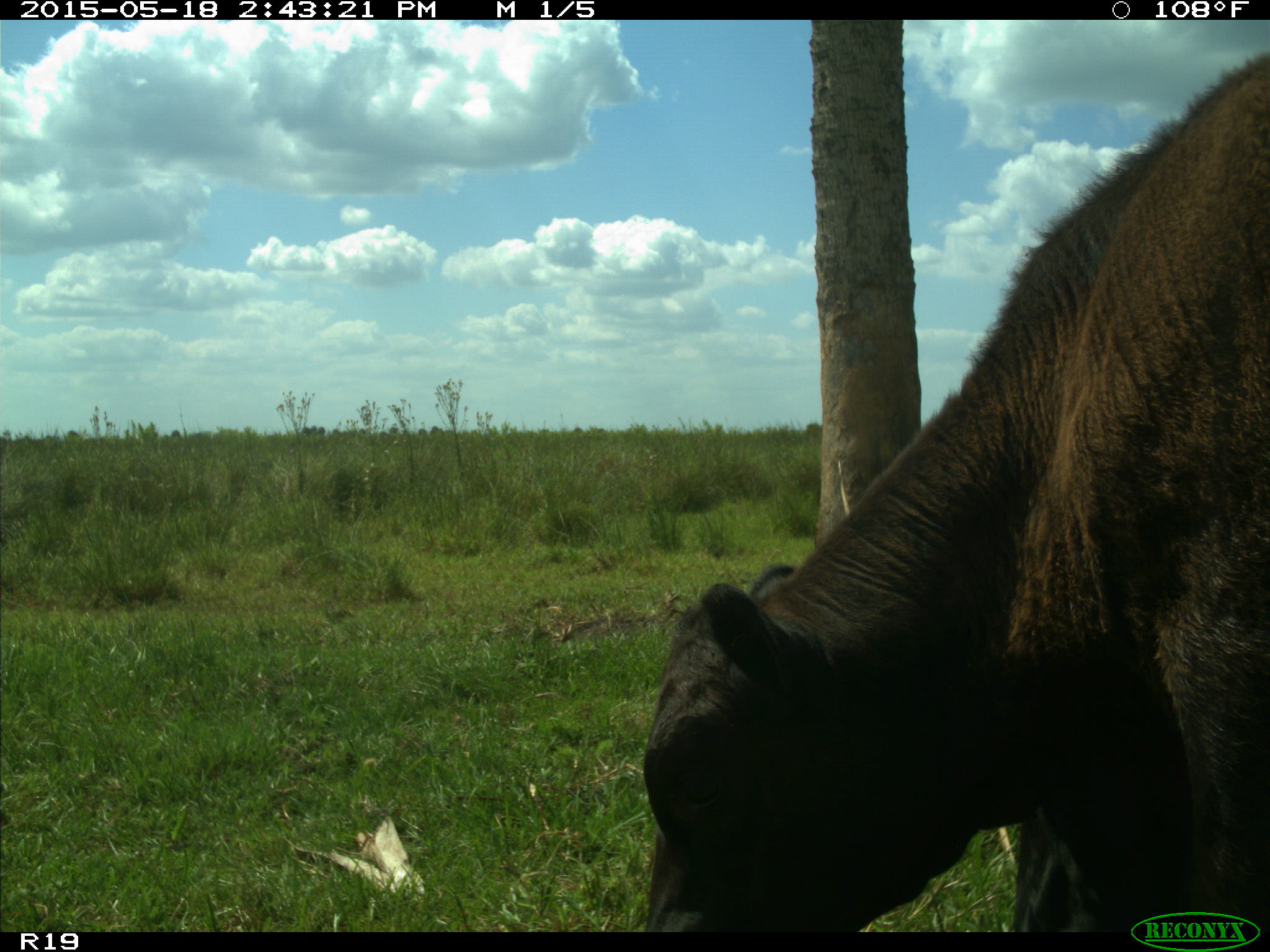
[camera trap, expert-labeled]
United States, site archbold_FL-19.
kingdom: Animalia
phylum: Chordata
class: Mammalia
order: Artiodactyla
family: Bovidae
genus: Bos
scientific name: Bos taurus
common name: domestic cow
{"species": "Bos taurus (domestic cow)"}